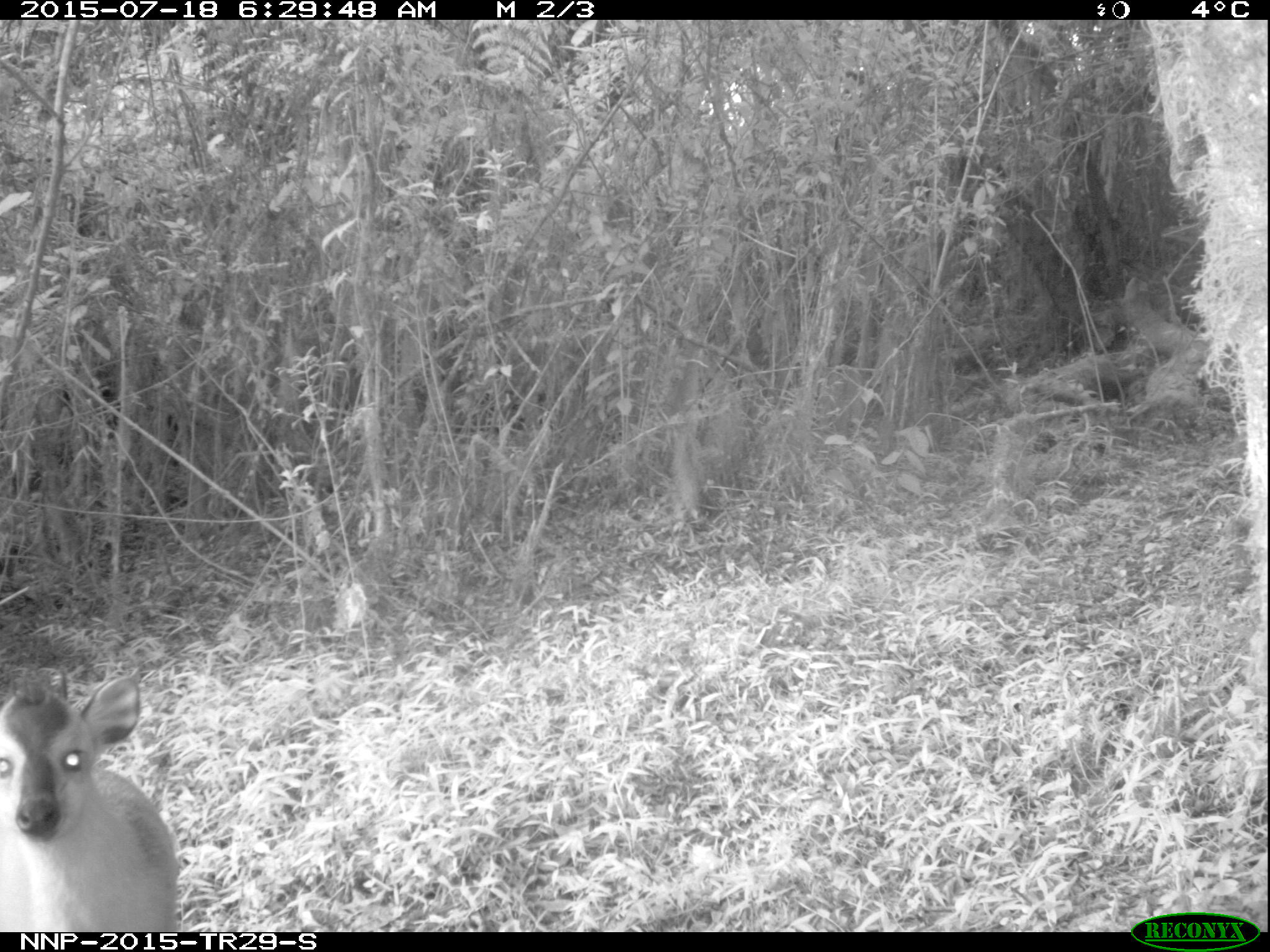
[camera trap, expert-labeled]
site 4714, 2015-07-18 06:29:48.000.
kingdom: Animalia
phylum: Chordata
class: Mammalia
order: Artiodactyla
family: Bovidae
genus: Cephalophus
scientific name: Cephalophus nigrifrons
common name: black-fronted duiker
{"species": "Cephalophus nigrifrons (black-fronted duiker)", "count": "1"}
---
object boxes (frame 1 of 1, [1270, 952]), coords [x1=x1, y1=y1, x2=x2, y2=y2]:
cephalophus nigrifrons: [x1=0, y1=663, x2=181, y2=932]